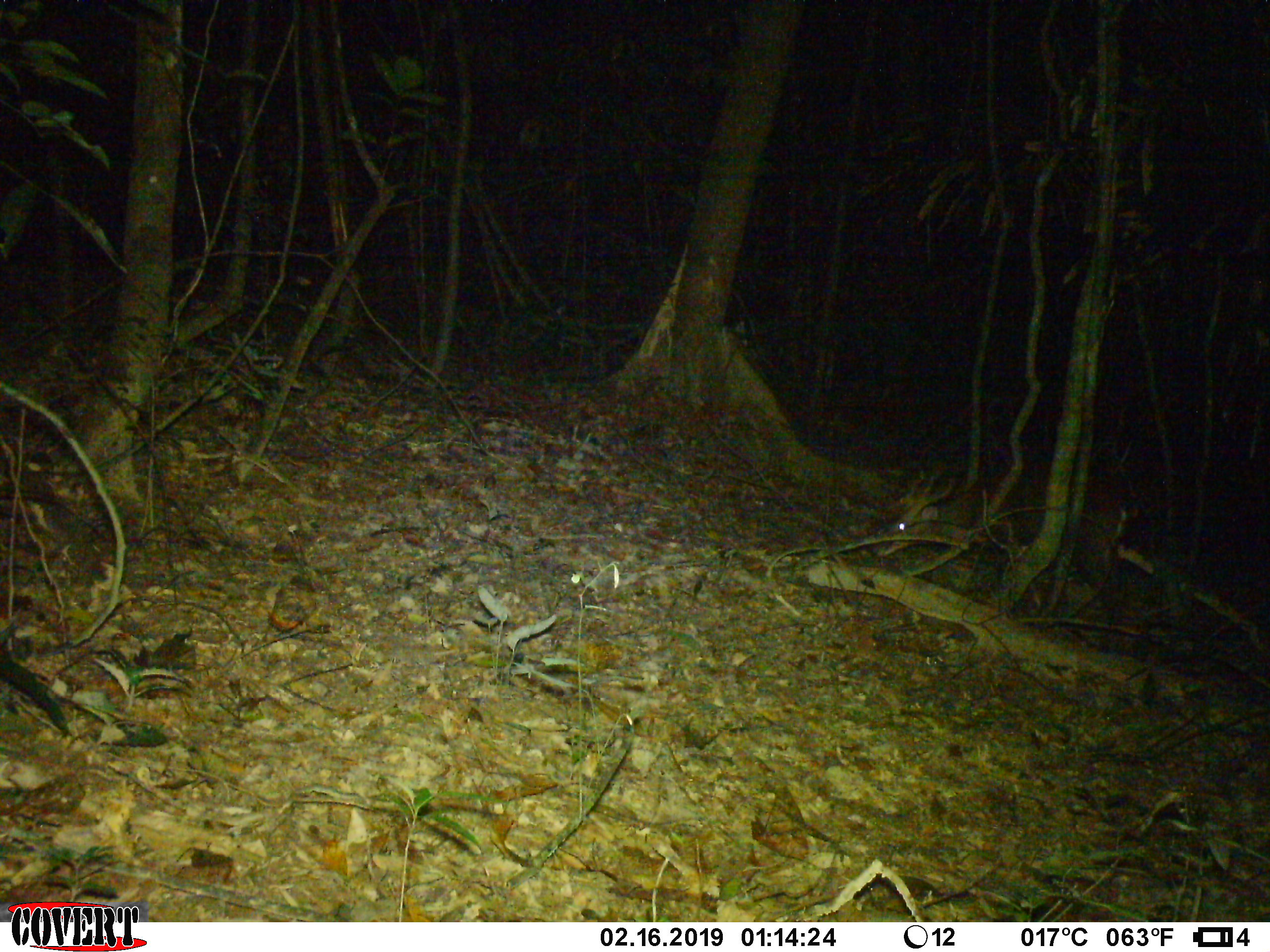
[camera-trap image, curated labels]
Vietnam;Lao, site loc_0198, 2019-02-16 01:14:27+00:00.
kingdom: Animalia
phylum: Chordata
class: Mammalia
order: Artiodactyla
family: Cervidae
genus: Muntiacus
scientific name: Muntiacus vuquangensis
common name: large-antlered muntjac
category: large antlered muntjac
Large antlered muntjac (large-antlered muntjac) (Muntiacus vuquangensis). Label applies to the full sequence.